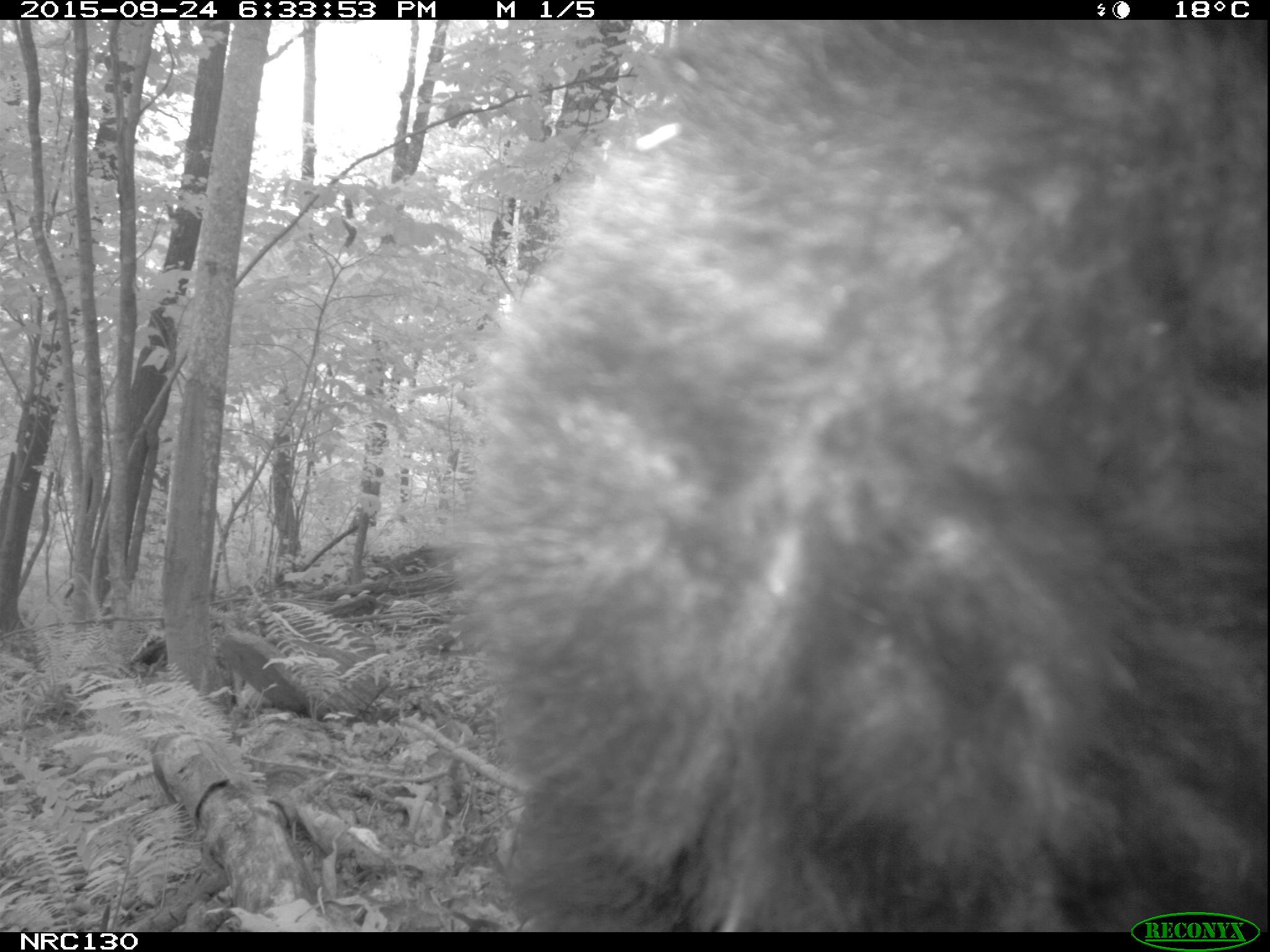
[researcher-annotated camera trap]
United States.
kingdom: Animalia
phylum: Chordata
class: Mammalia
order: Carnivora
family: Ursidae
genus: Ursus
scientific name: Ursus americanus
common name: american black bear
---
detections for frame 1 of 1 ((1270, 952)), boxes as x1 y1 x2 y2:
American Black Bear: 417 22 1270 932